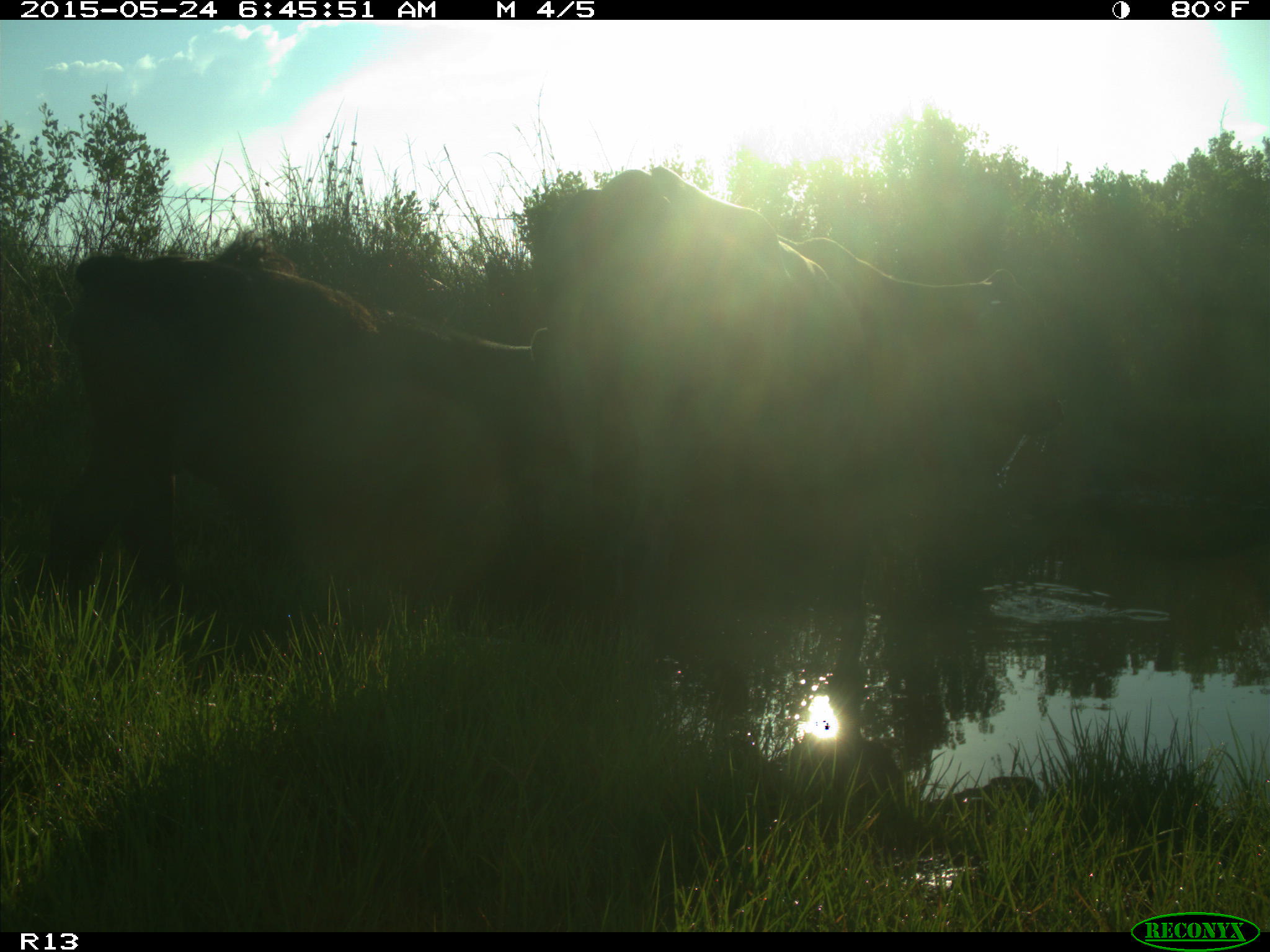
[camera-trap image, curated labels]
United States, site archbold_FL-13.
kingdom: Animalia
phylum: Chordata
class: Mammalia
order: Artiodactyla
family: Bovidae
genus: Bos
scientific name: Bos taurus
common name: domestic cow